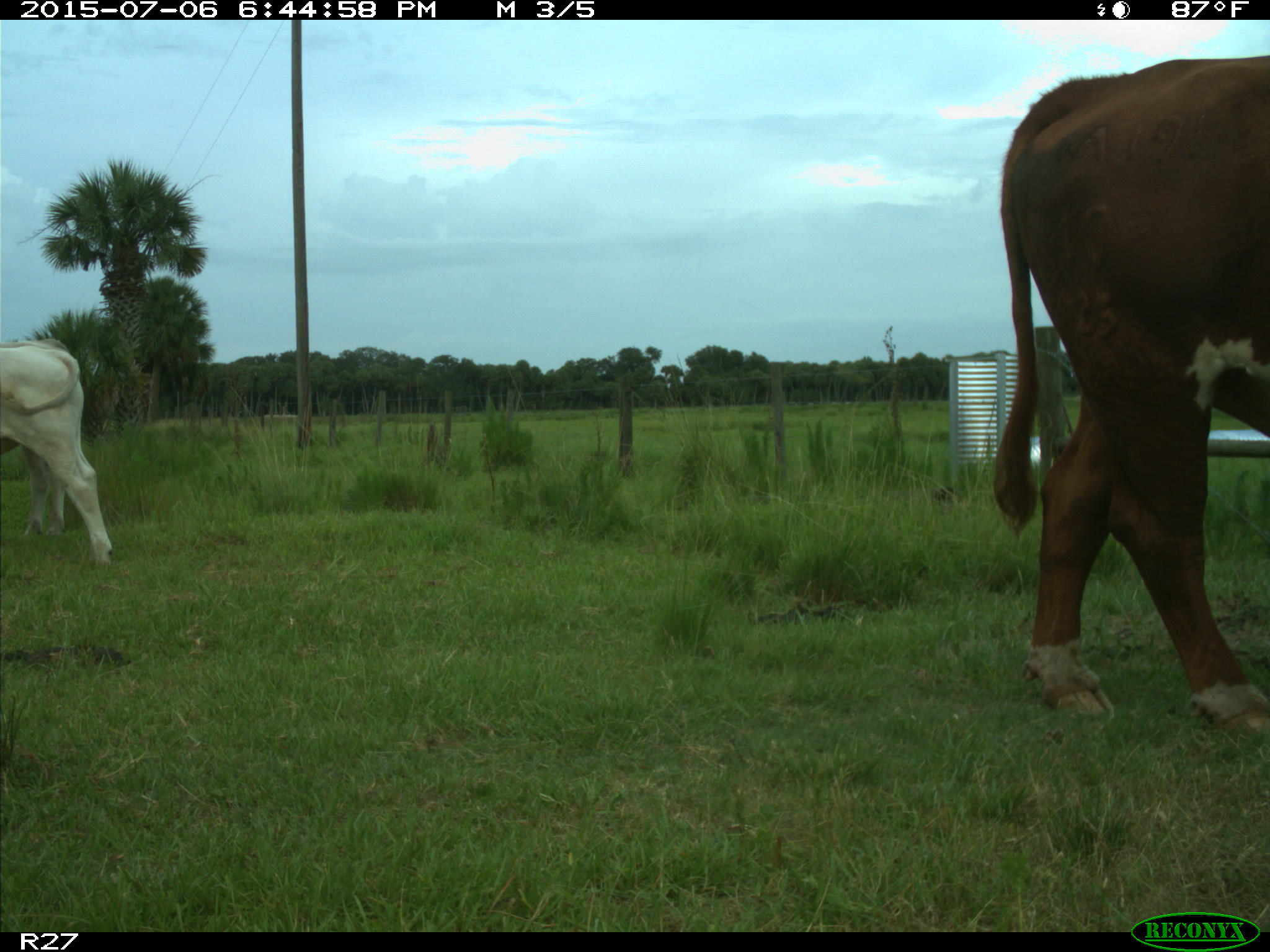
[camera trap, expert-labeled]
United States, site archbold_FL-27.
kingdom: Animalia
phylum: Chordata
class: Mammalia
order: Artiodactyla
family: Bovidae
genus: Bos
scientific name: Bos taurus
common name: domestic cow